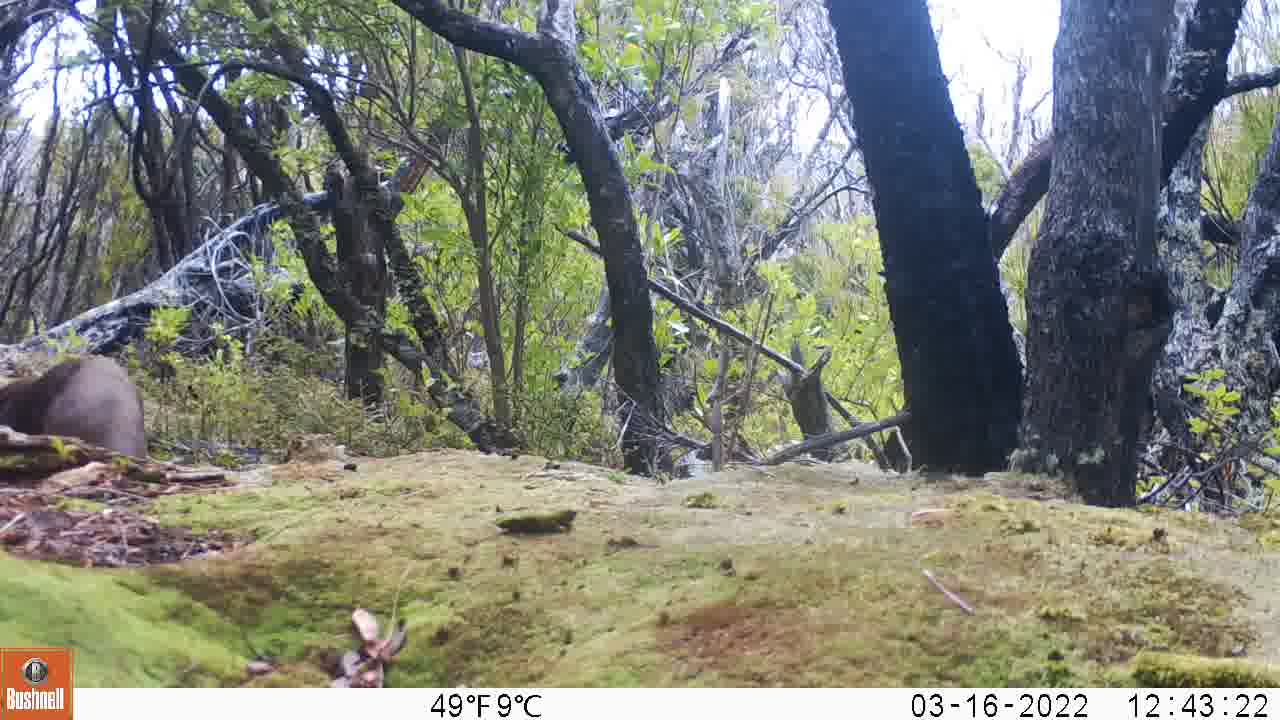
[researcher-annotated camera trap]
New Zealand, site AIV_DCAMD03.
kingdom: Animalia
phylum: Chordata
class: Mammalia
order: Carnivora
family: Otariidae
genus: Phocarctos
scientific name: Phocarctos hookeri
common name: new zealand sea lion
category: sealion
Sealion (new zealand sea lion) (Phocarctos hookeri).